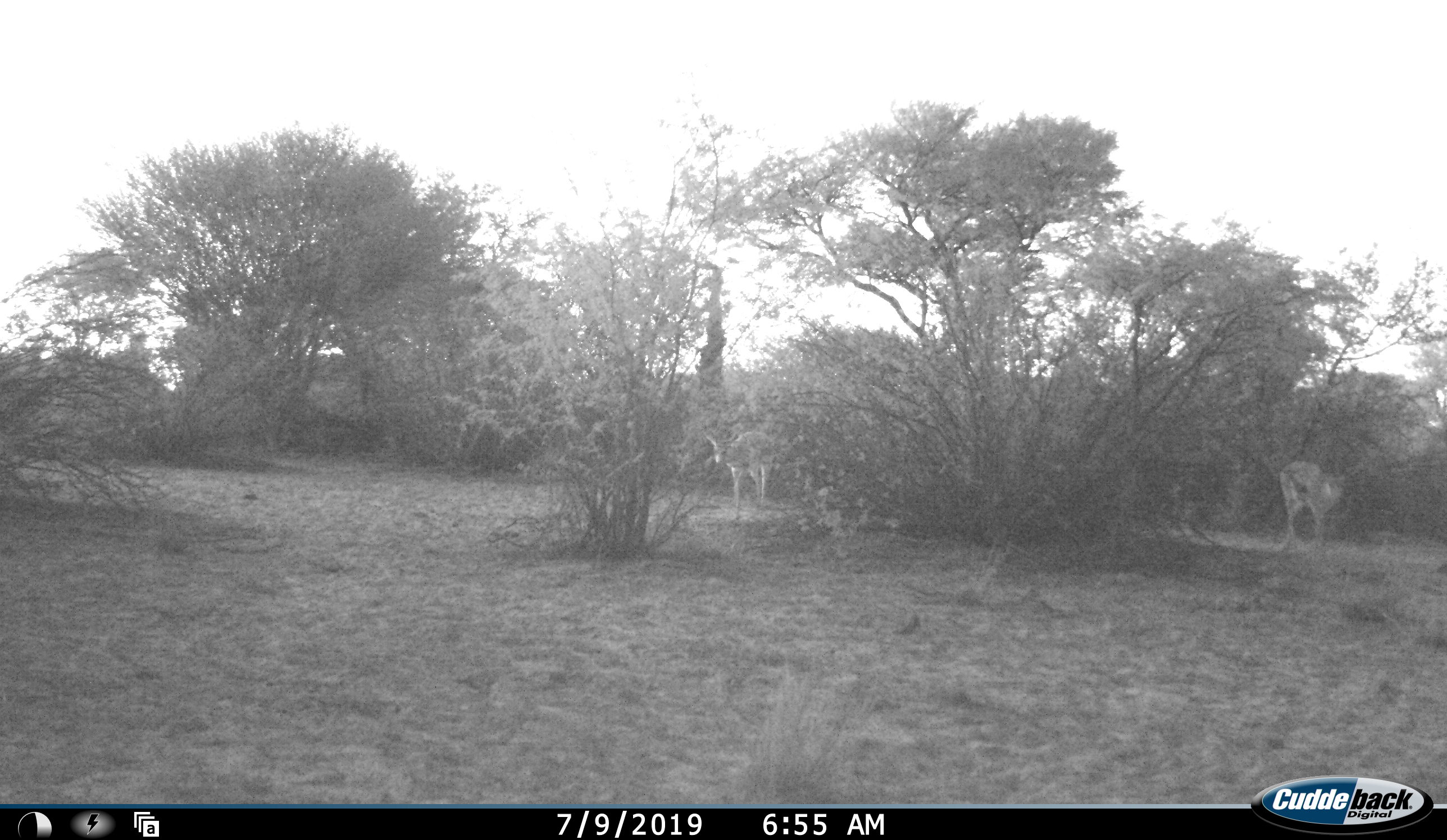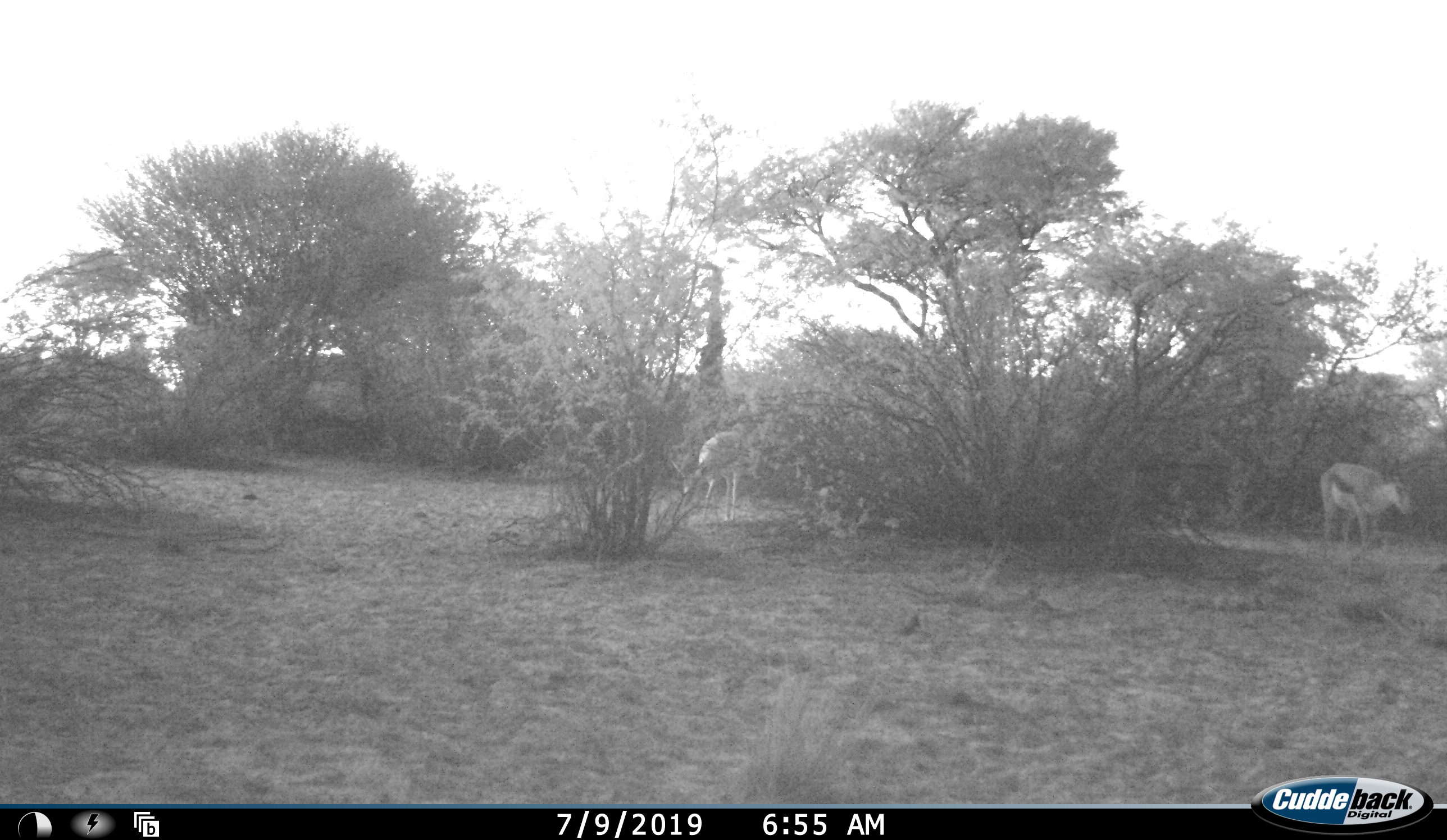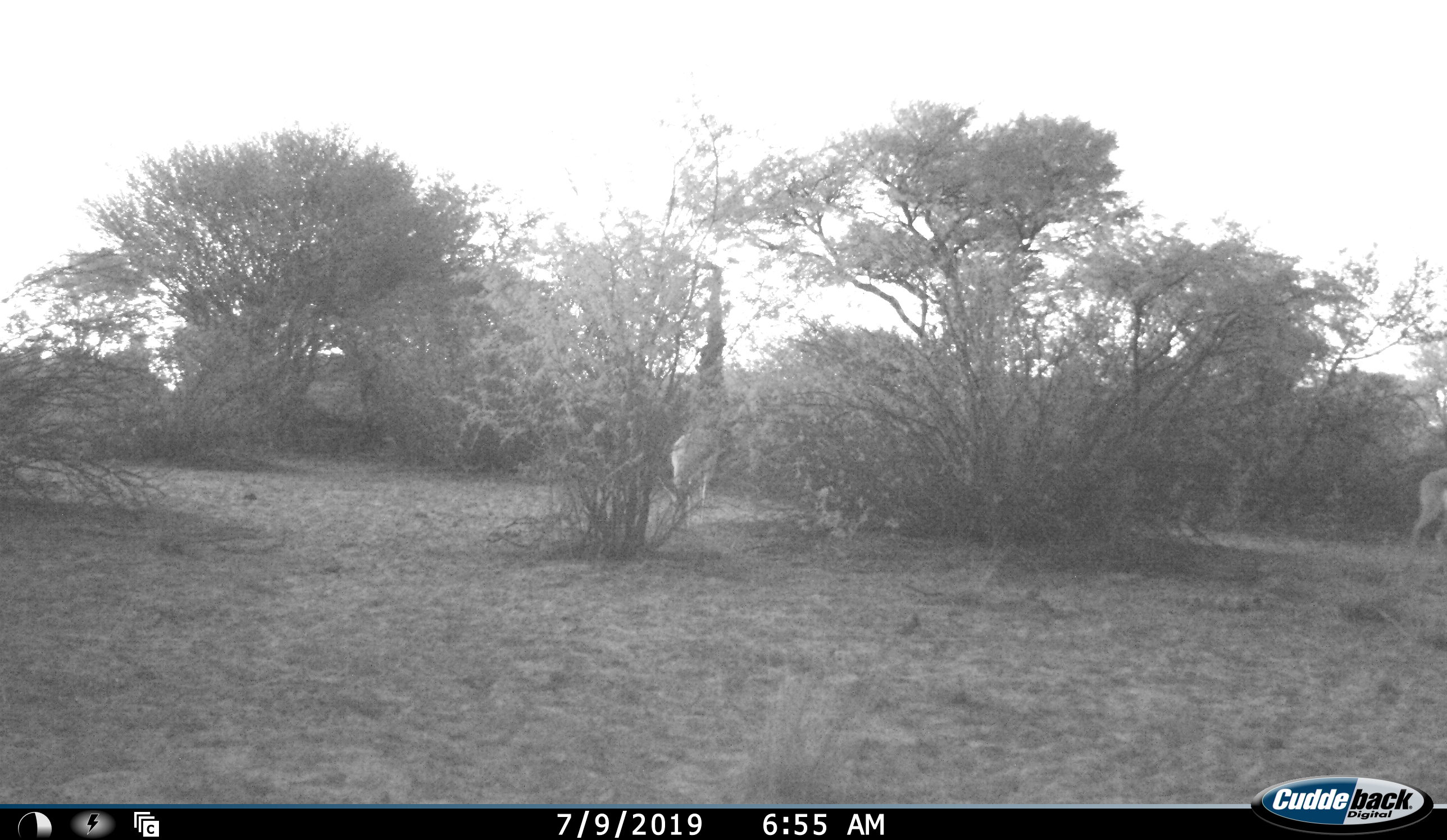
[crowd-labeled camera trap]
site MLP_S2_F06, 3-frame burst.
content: unidentified animal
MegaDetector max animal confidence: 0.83